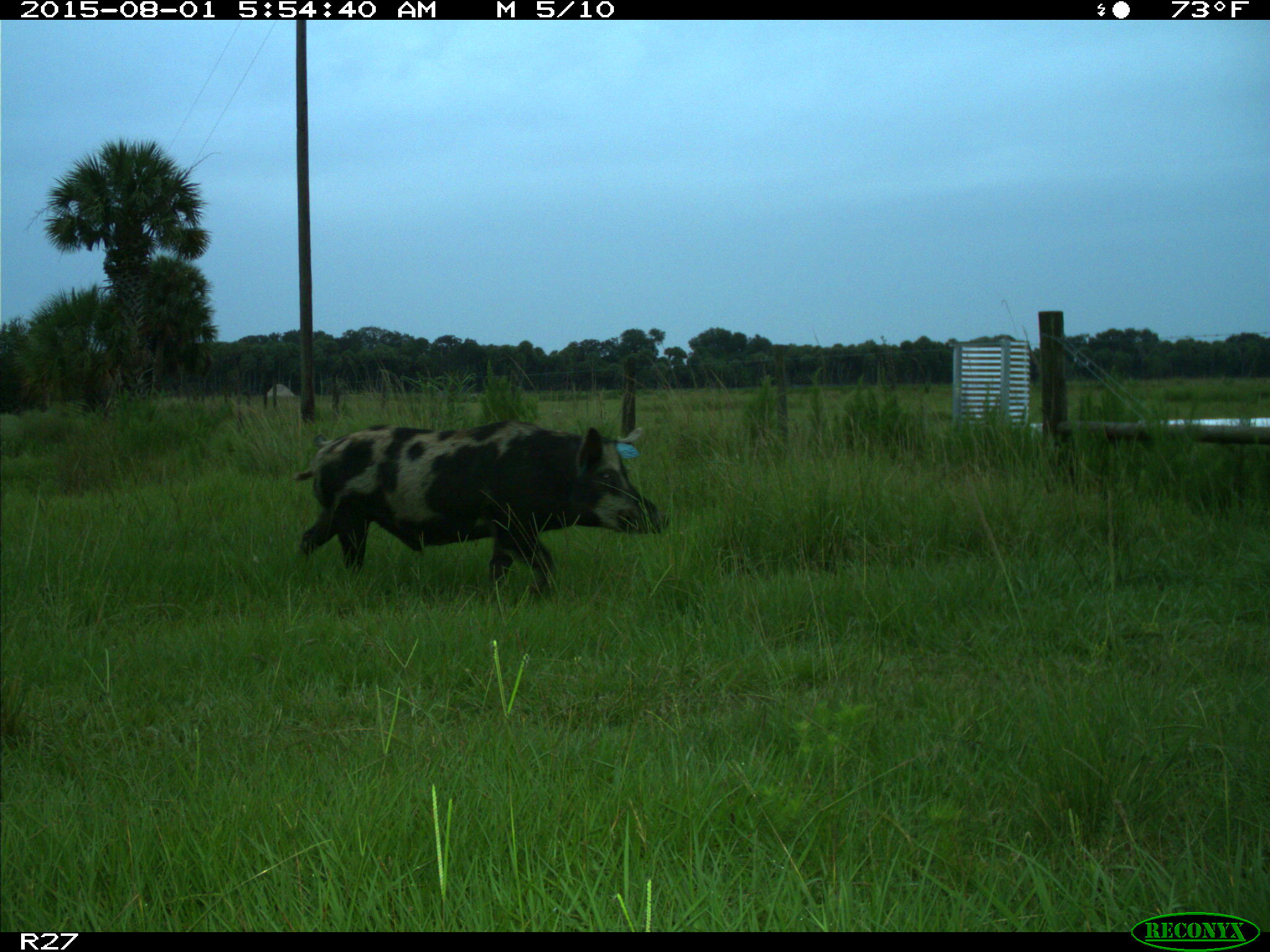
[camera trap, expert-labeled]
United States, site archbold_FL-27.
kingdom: Animalia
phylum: Chordata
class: Mammalia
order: Artiodactyla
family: Suidae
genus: Sus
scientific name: Sus scrofa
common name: wild boar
Sus scrofa (wild boar).